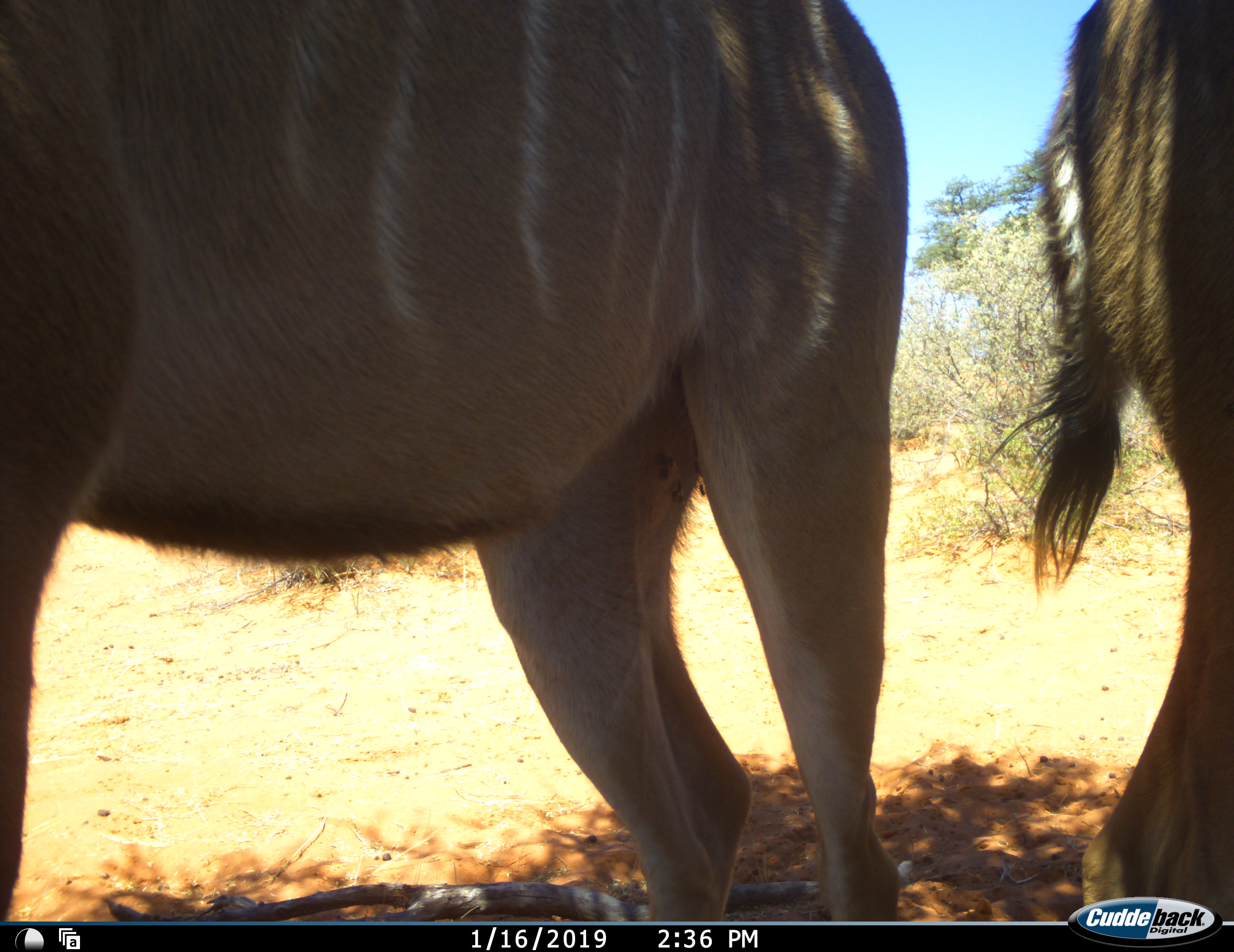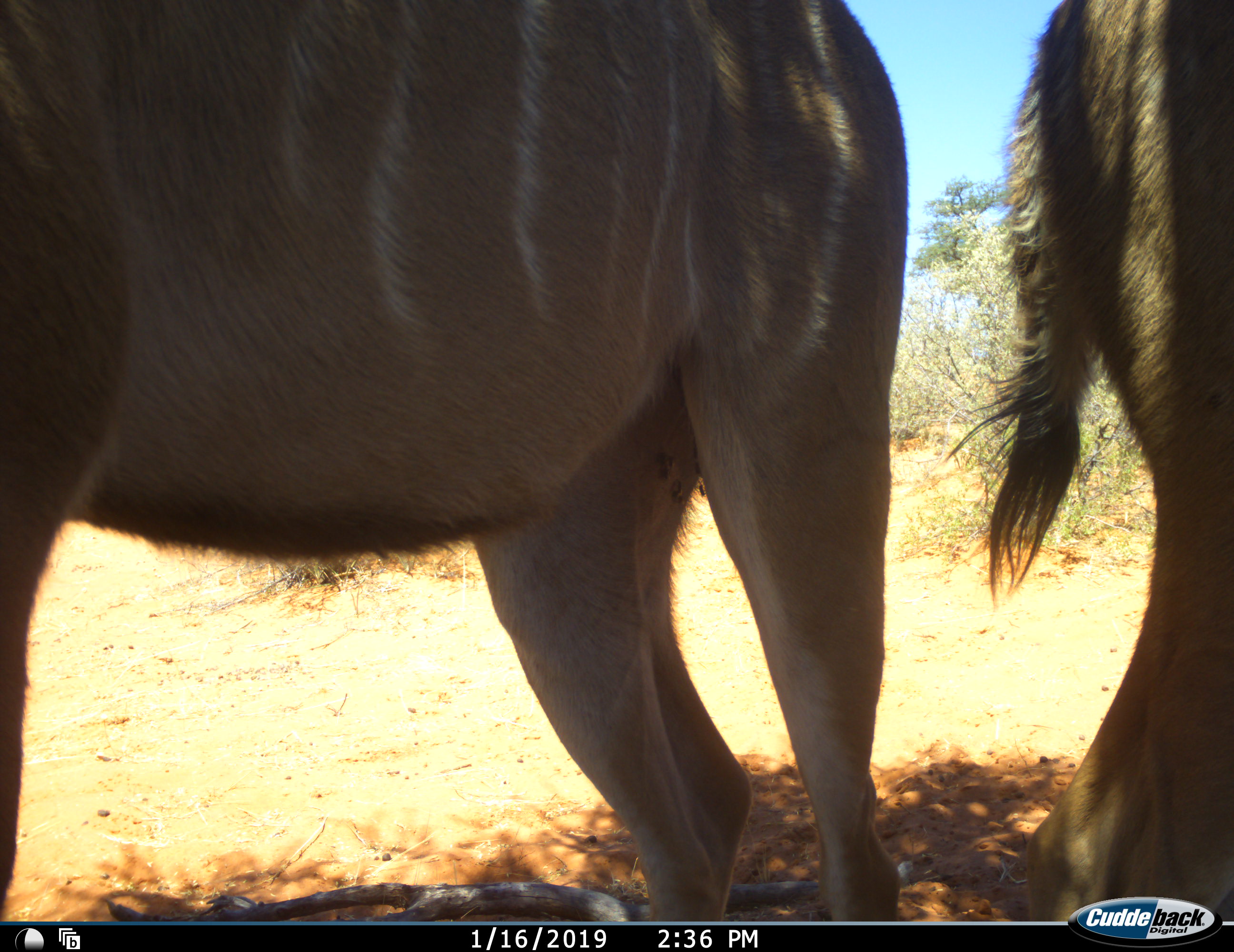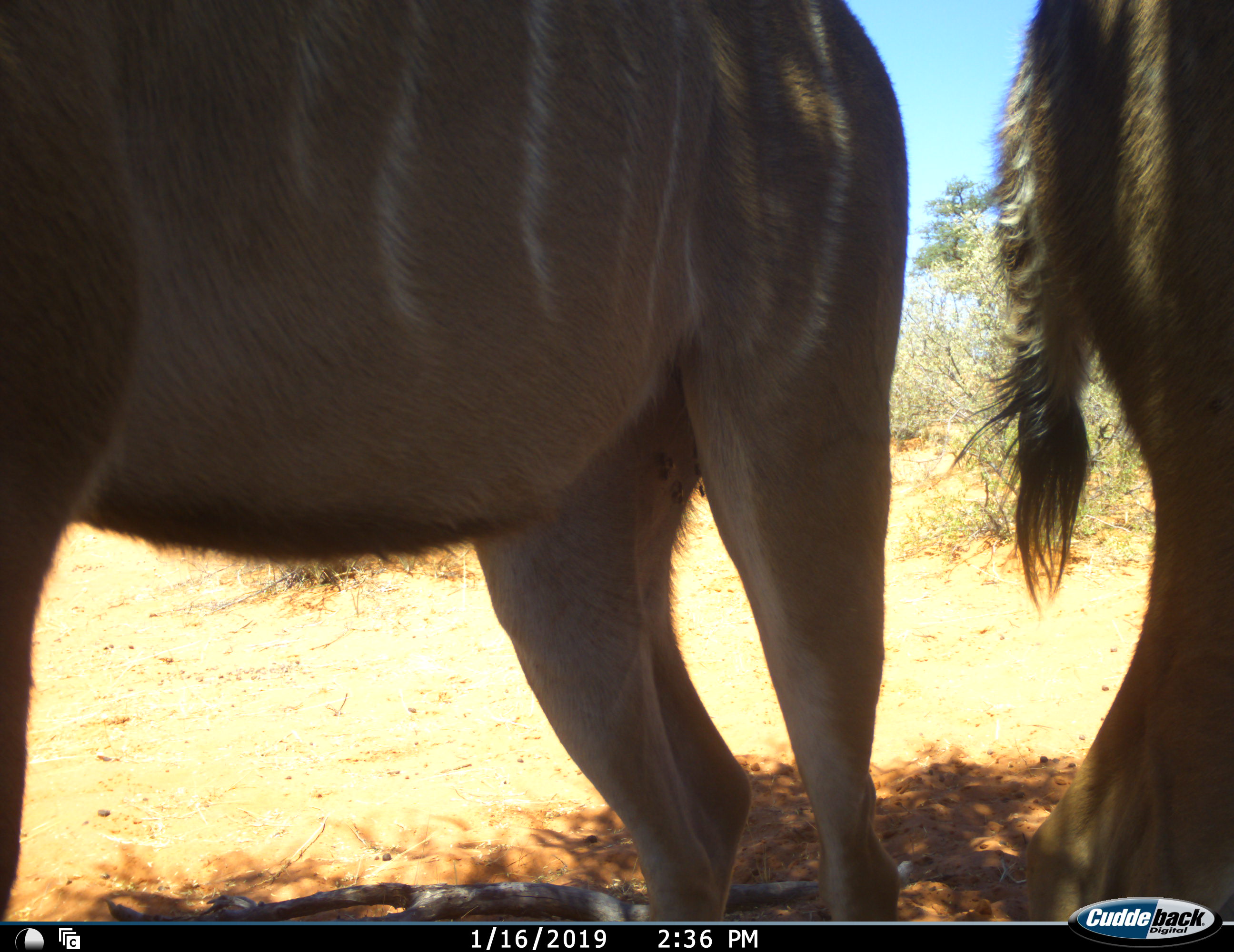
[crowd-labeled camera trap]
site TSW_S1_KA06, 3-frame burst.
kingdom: Animalia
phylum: Chordata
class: Mammalia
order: Artiodactyla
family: Bovidae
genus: Tragelaphus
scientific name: Tragelaphus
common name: kudu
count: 2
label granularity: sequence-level